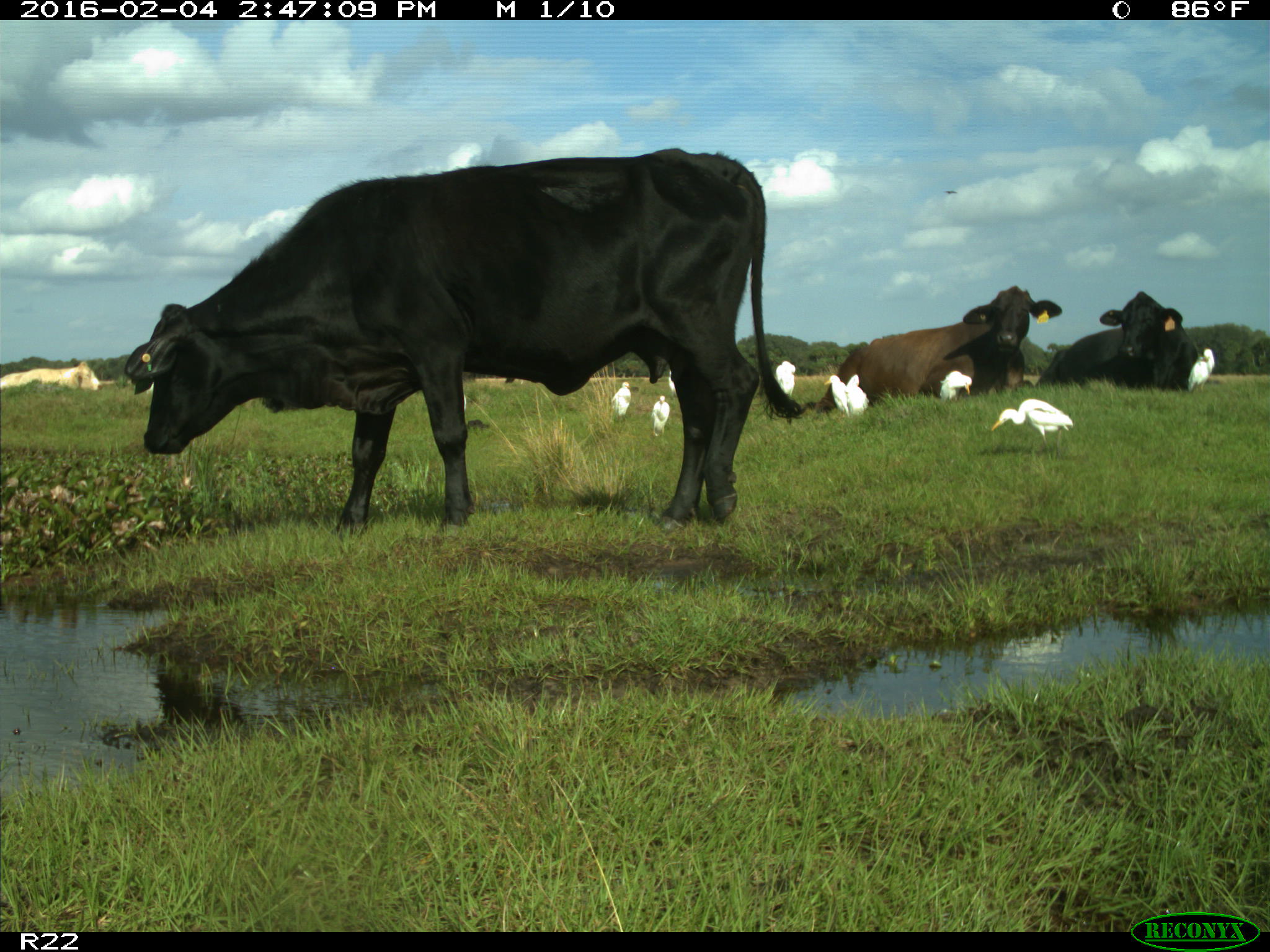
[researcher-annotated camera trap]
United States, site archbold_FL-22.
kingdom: Animalia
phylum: Chordata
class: Mammalia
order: Artiodactyla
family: Bovidae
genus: Bos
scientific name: Bos taurus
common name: domestic cow